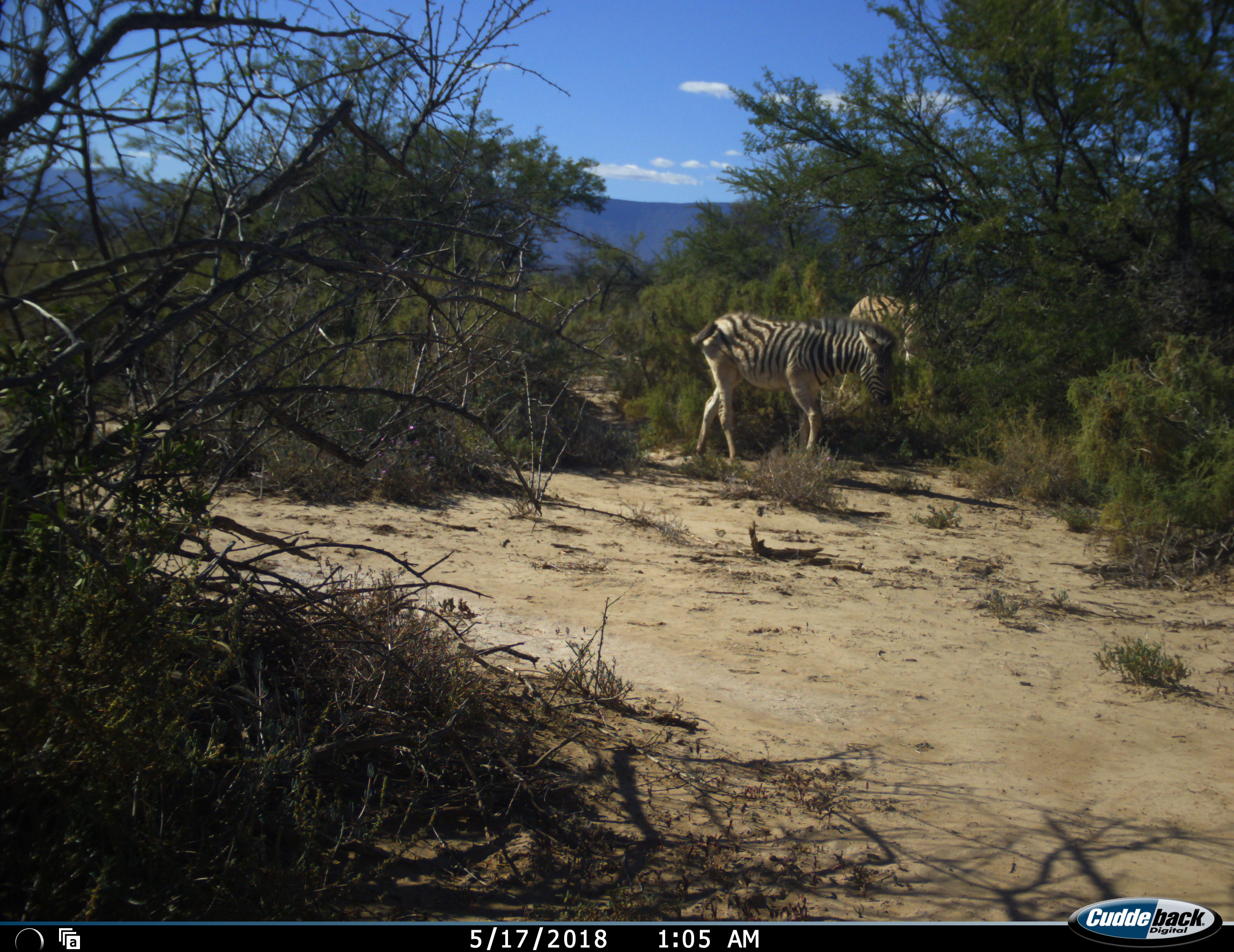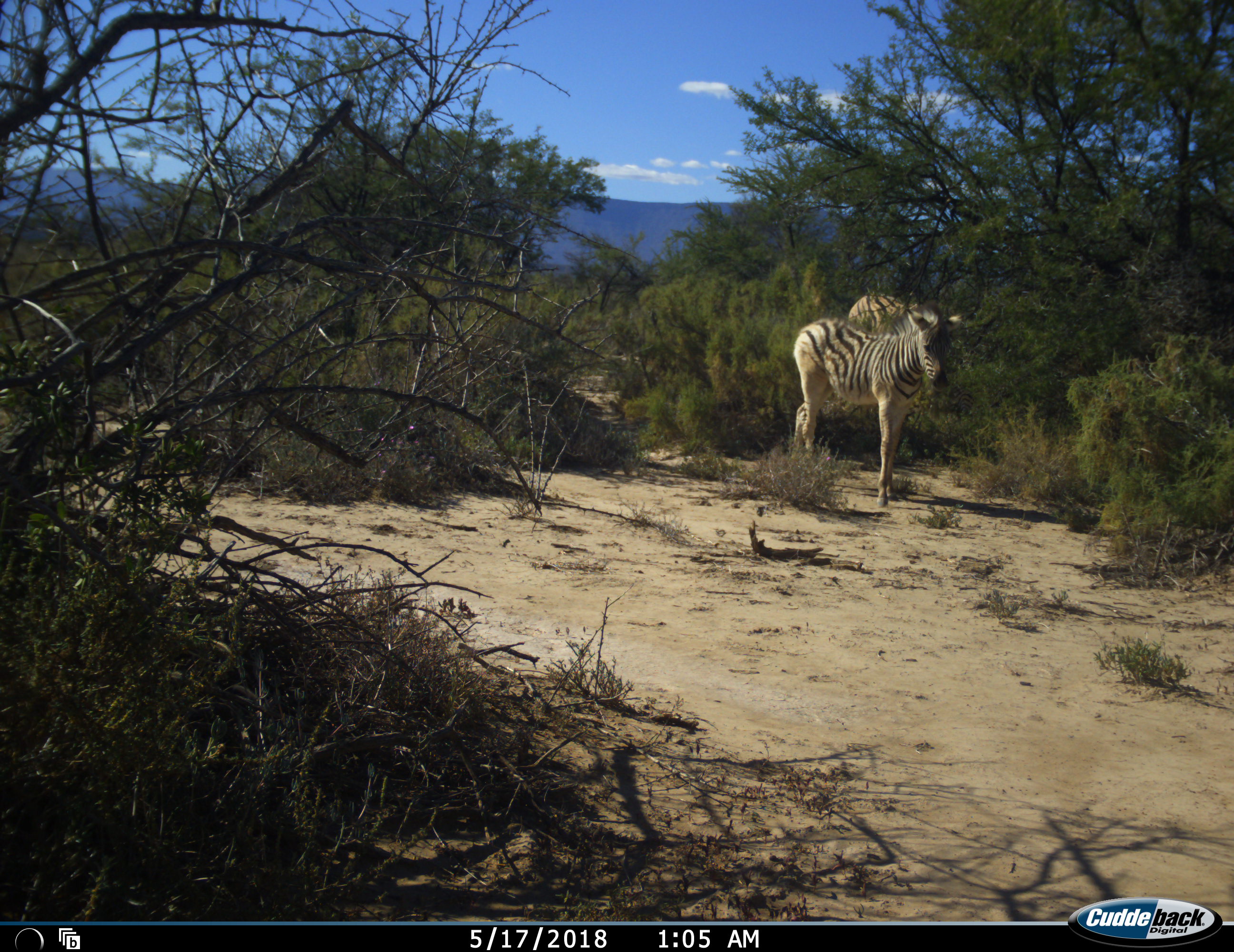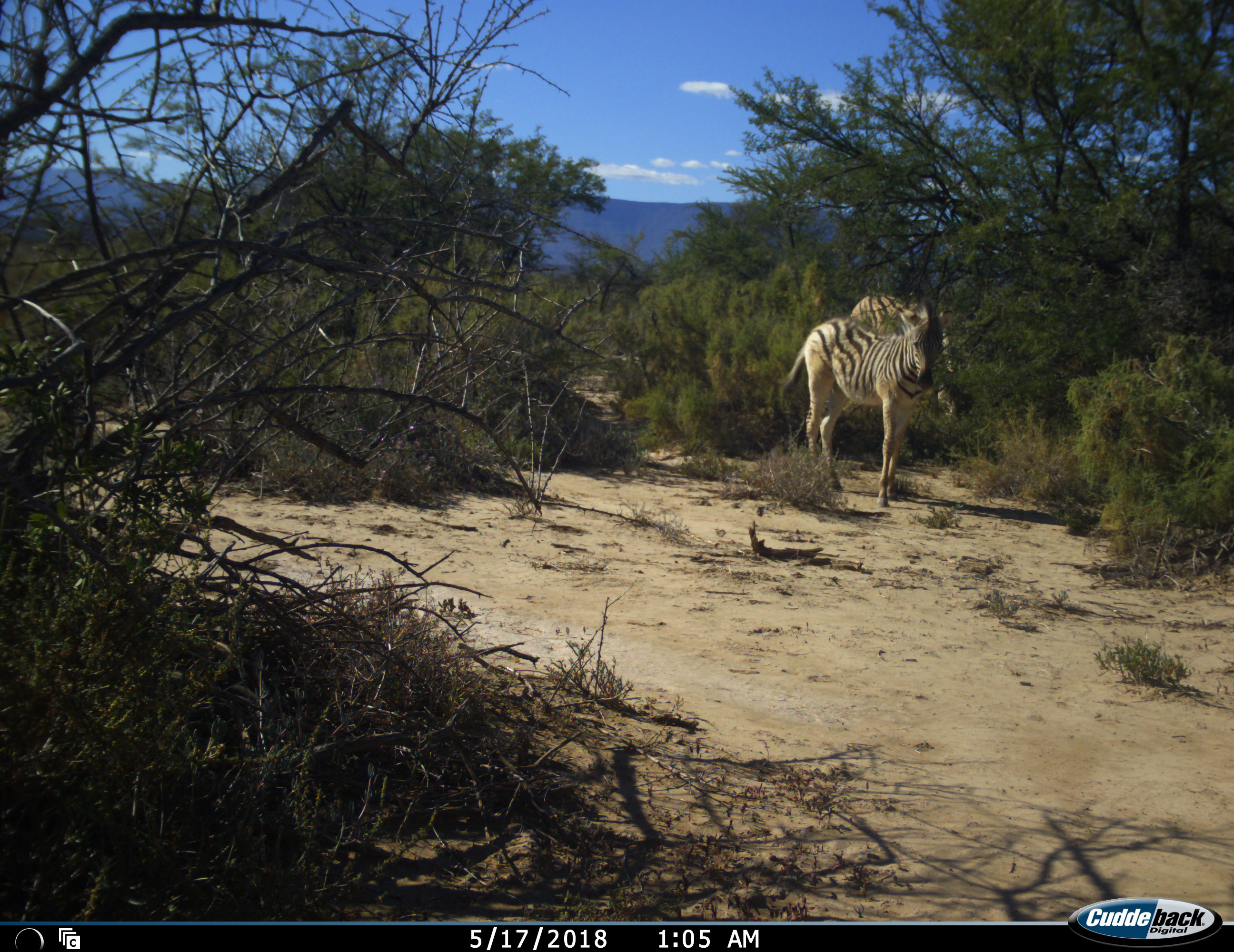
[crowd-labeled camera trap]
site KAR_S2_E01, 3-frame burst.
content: unidentified animal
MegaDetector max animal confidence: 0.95